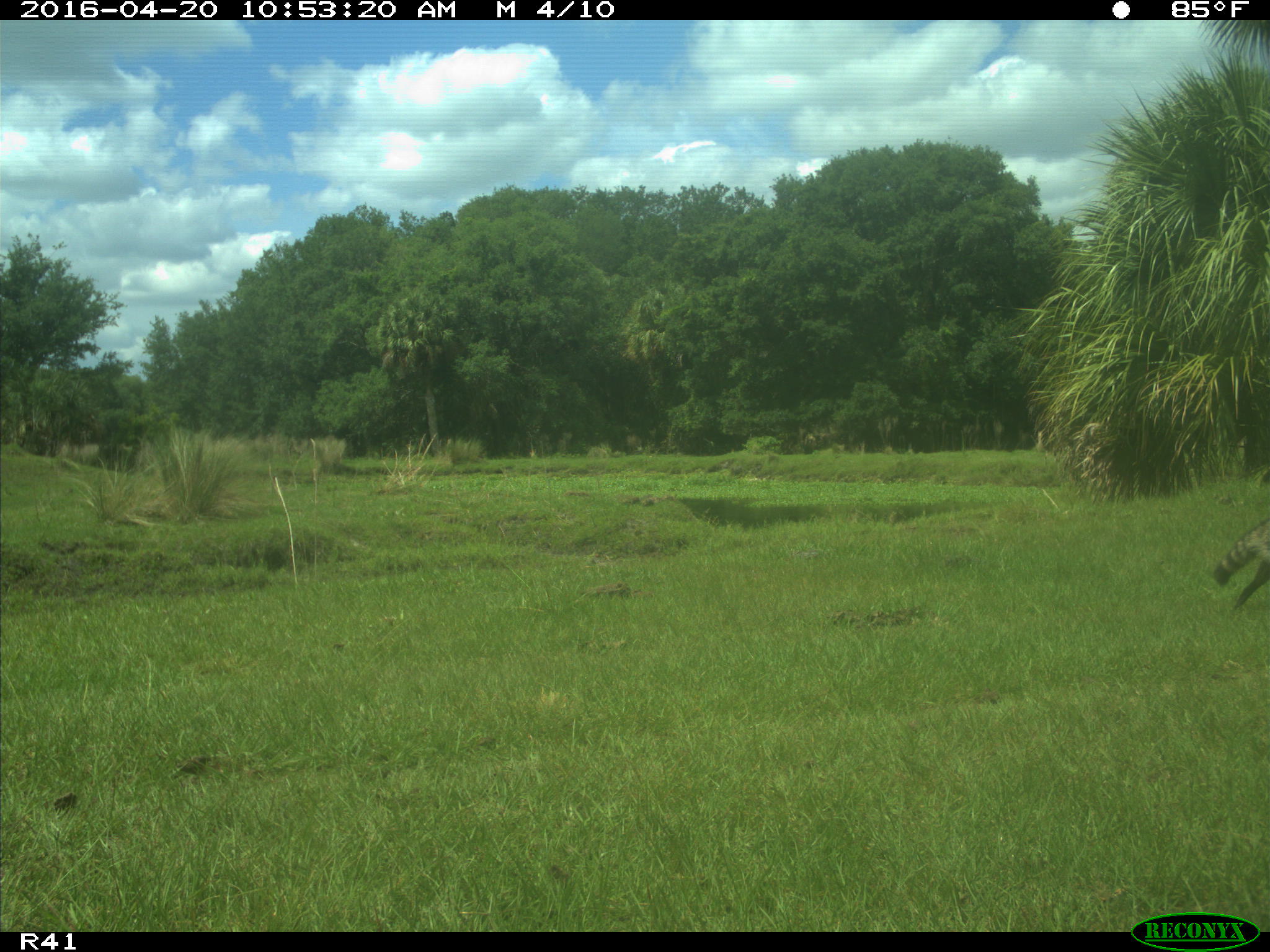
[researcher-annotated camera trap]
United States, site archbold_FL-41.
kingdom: Animalia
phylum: Chordata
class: Mammalia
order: Carnivora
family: Procyonidae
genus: Procyon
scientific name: Procyon lotor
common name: common raccoon